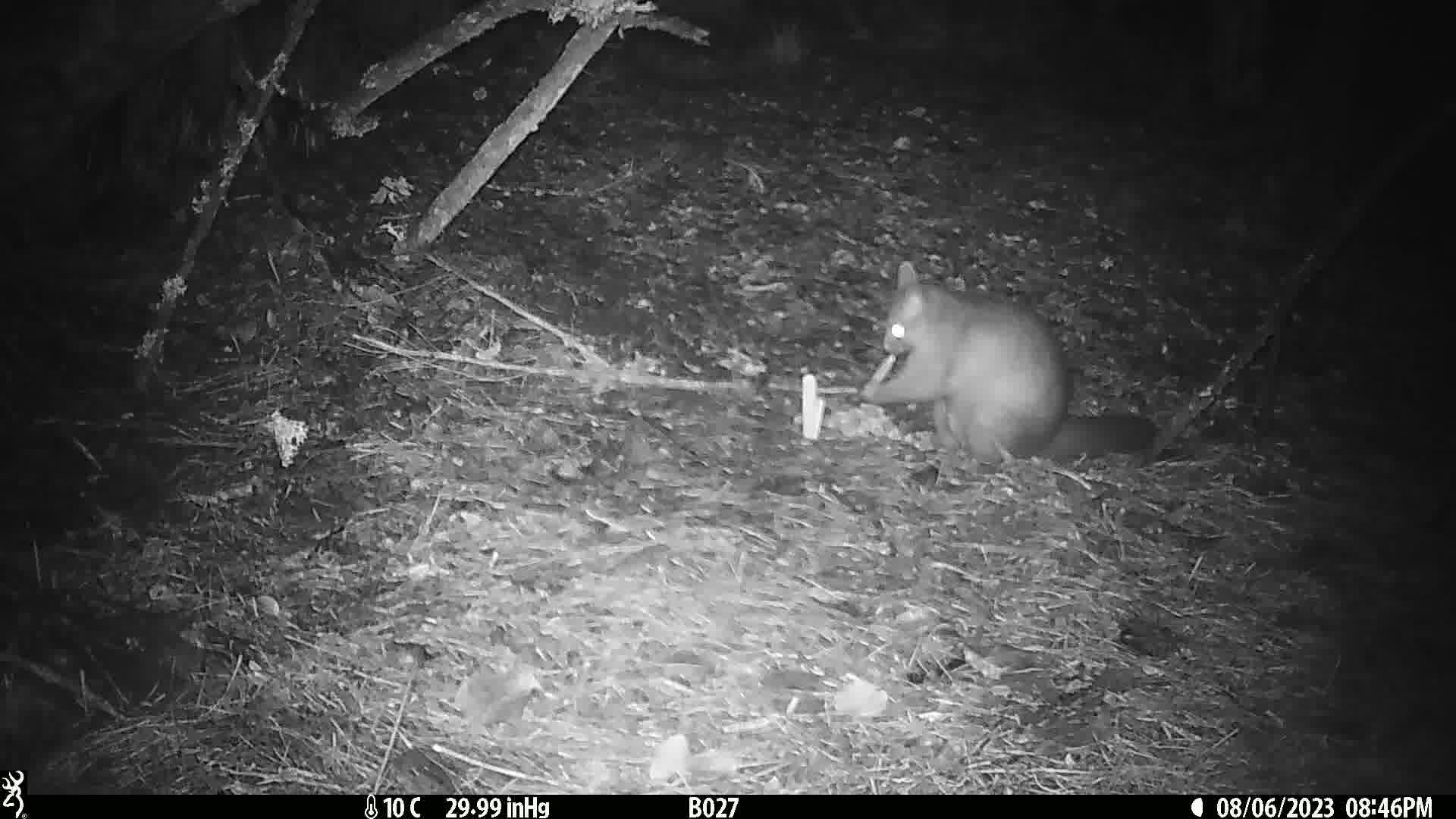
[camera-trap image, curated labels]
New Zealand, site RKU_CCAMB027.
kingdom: Animalia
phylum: Chordata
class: Mammalia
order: Diprotodontia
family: Phalangeridae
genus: Trichosurus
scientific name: Trichosurus vulpecula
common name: common brushtail possum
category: possum